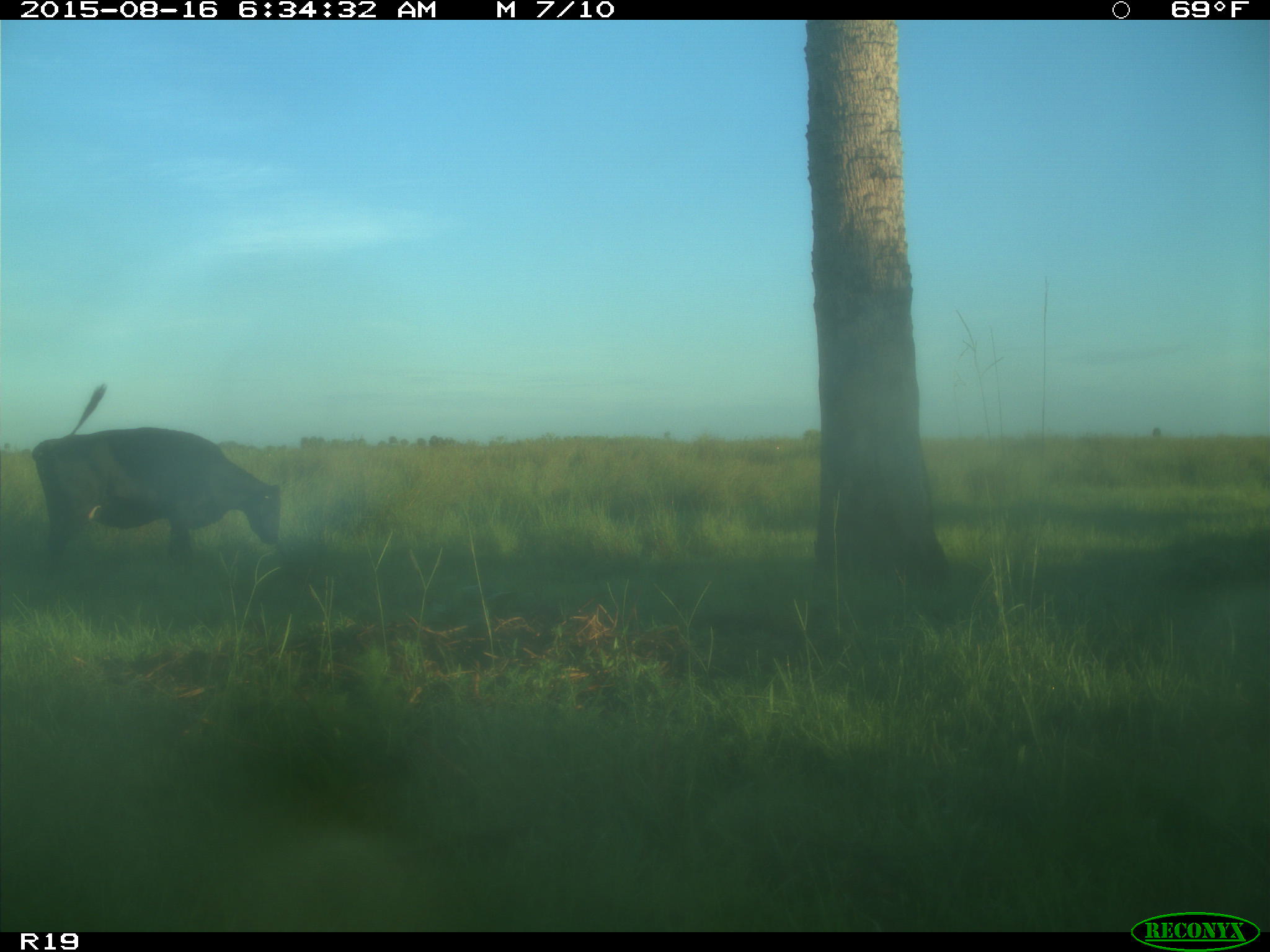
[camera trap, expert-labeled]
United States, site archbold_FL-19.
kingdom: Animalia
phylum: Chordata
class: Mammalia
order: Artiodactyla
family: Bovidae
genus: Bos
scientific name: Bos taurus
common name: domestic cow